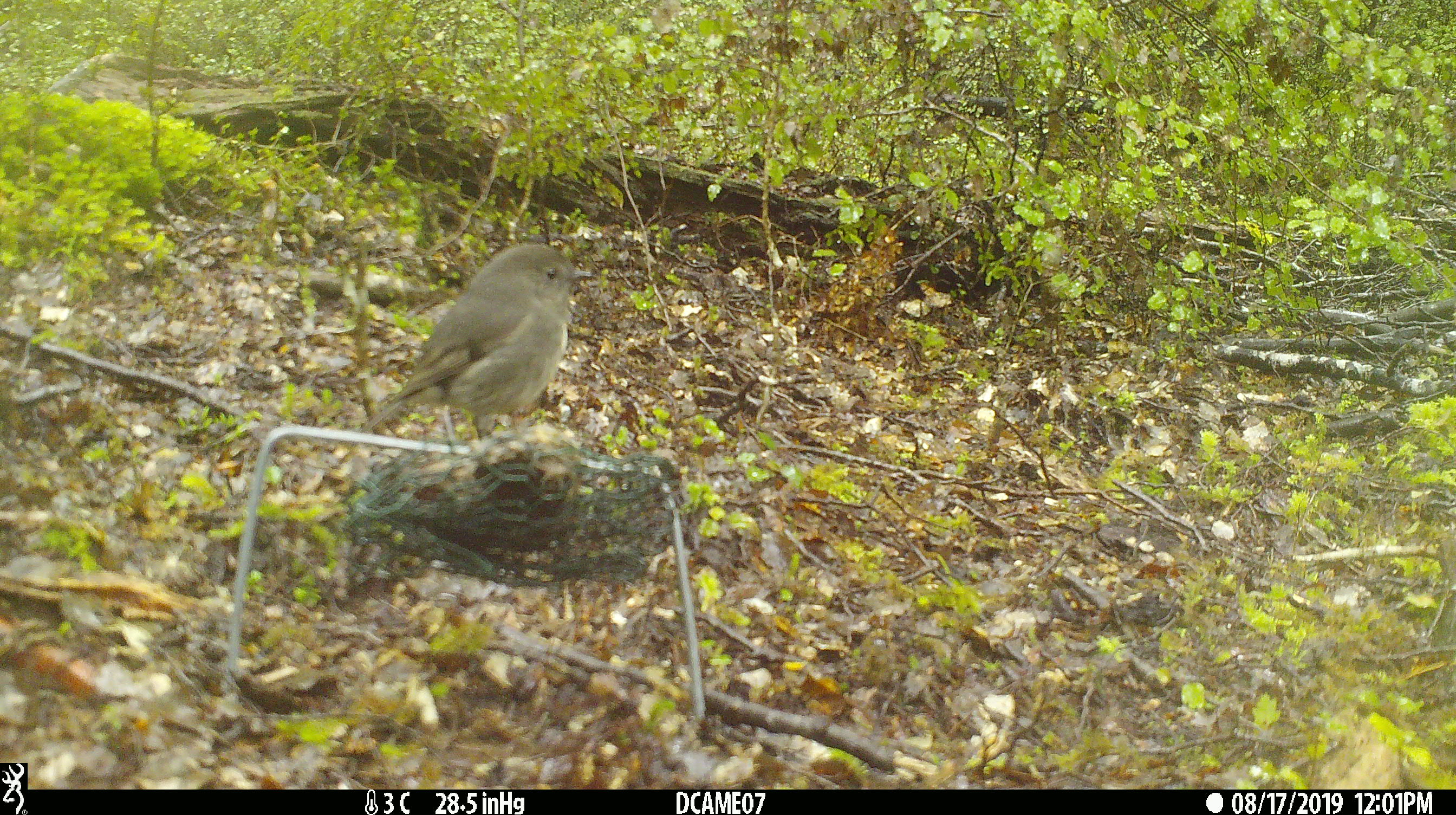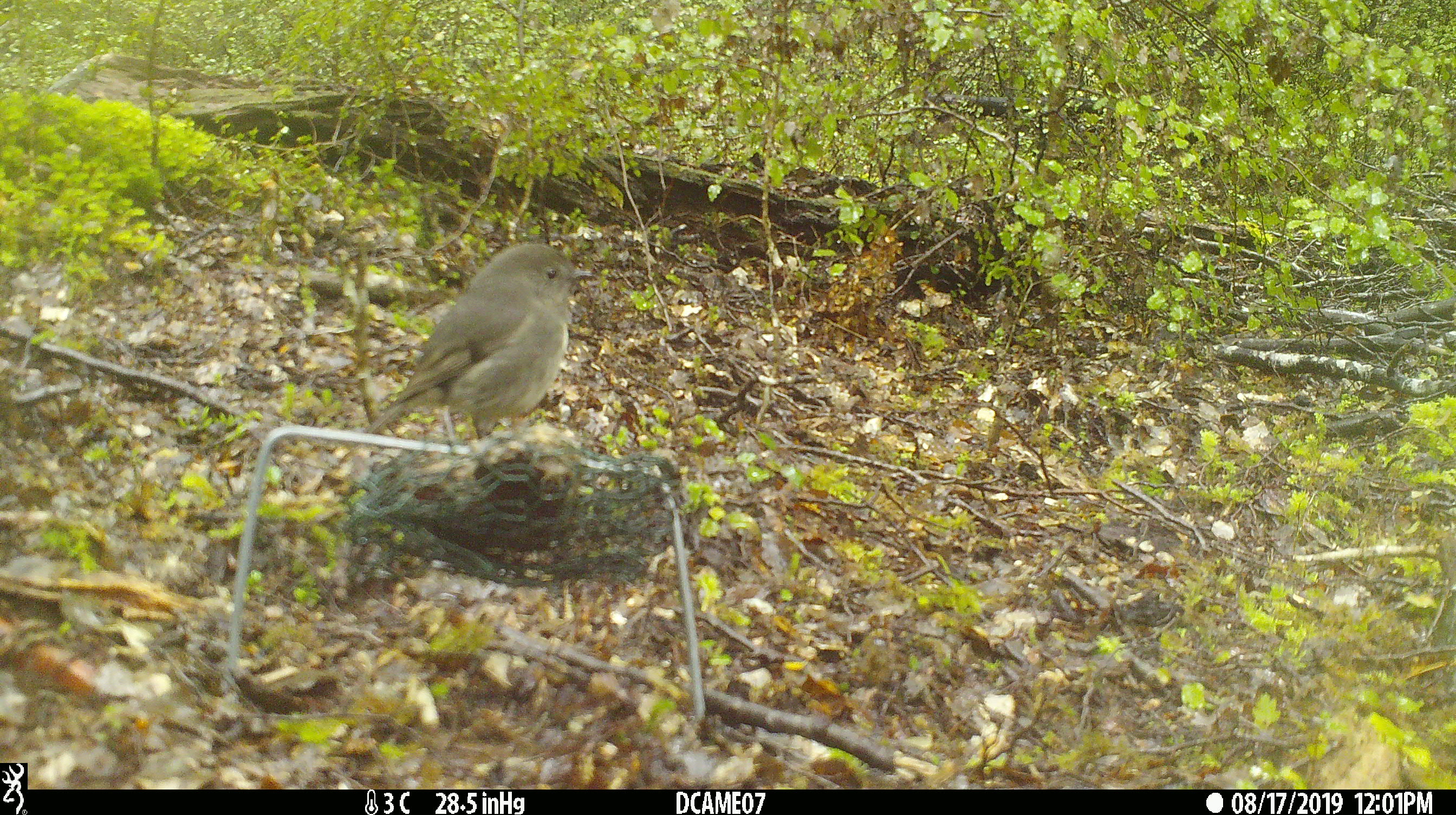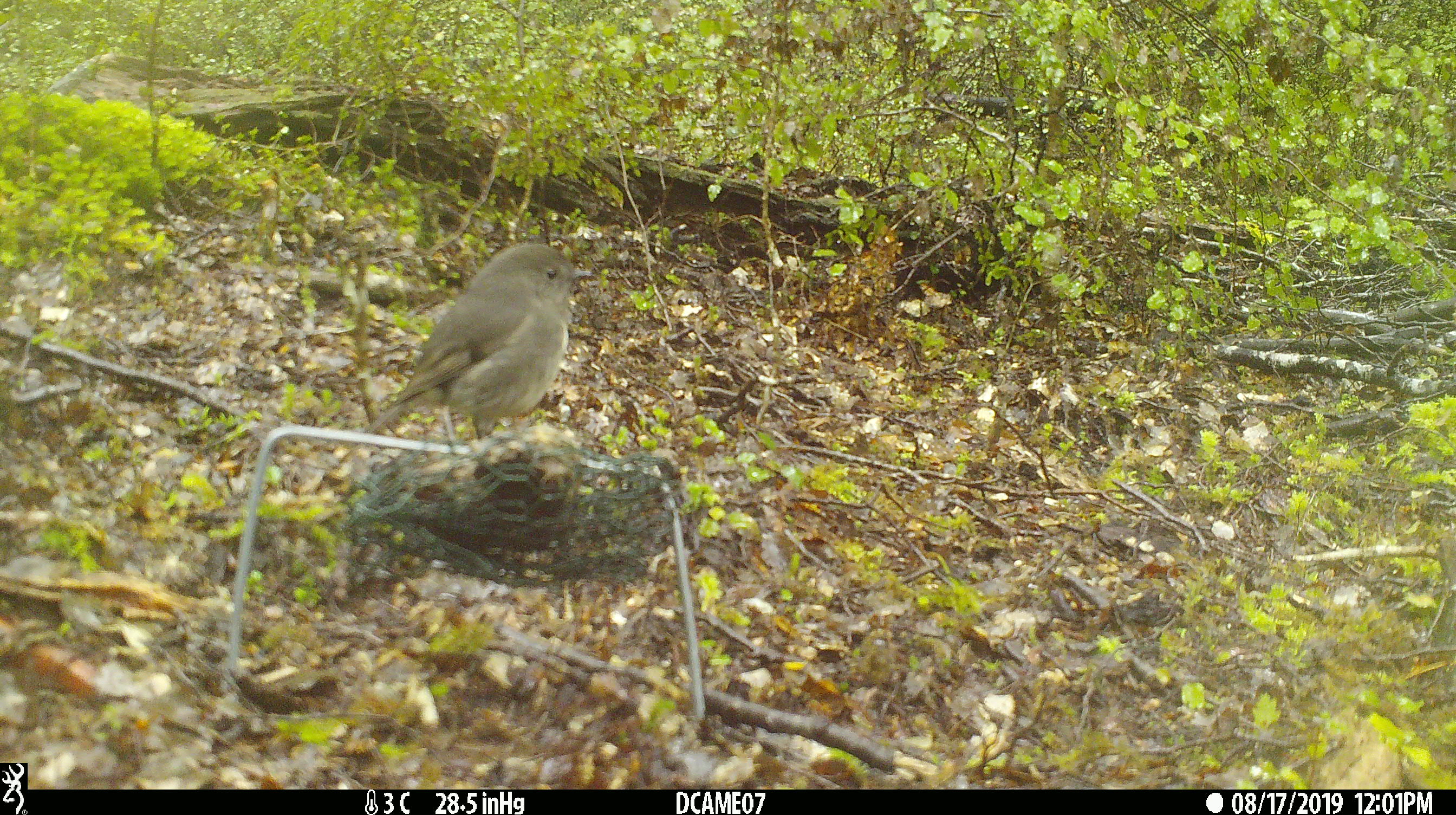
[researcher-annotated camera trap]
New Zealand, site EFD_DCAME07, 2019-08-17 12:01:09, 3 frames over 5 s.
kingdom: Animalia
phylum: Chordata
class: Aves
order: Passeriformes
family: Petroicidae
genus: Petroica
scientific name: Petroica australis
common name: new zealand robin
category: robin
Robin (new zealand robin) (Petroica australis).